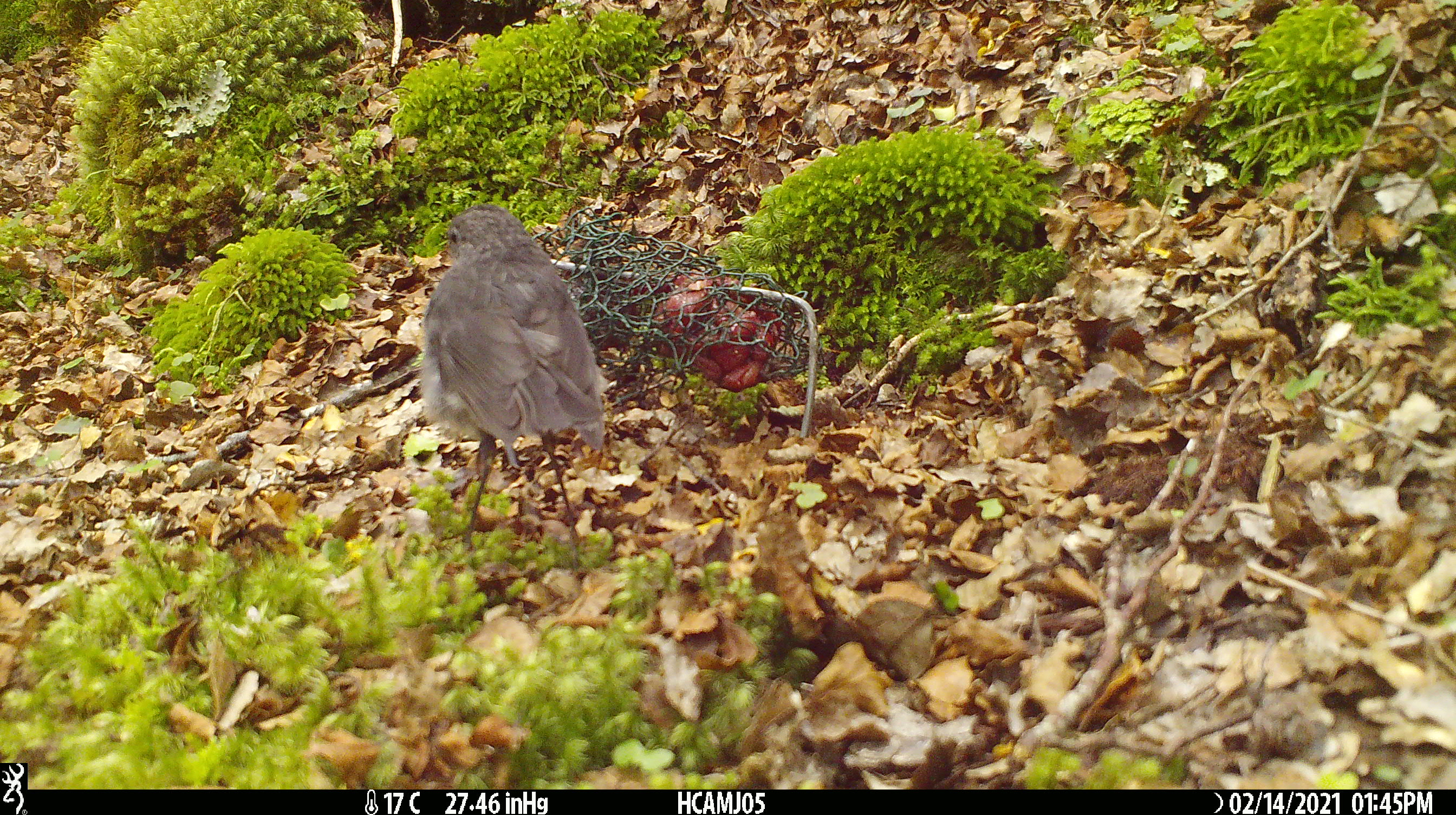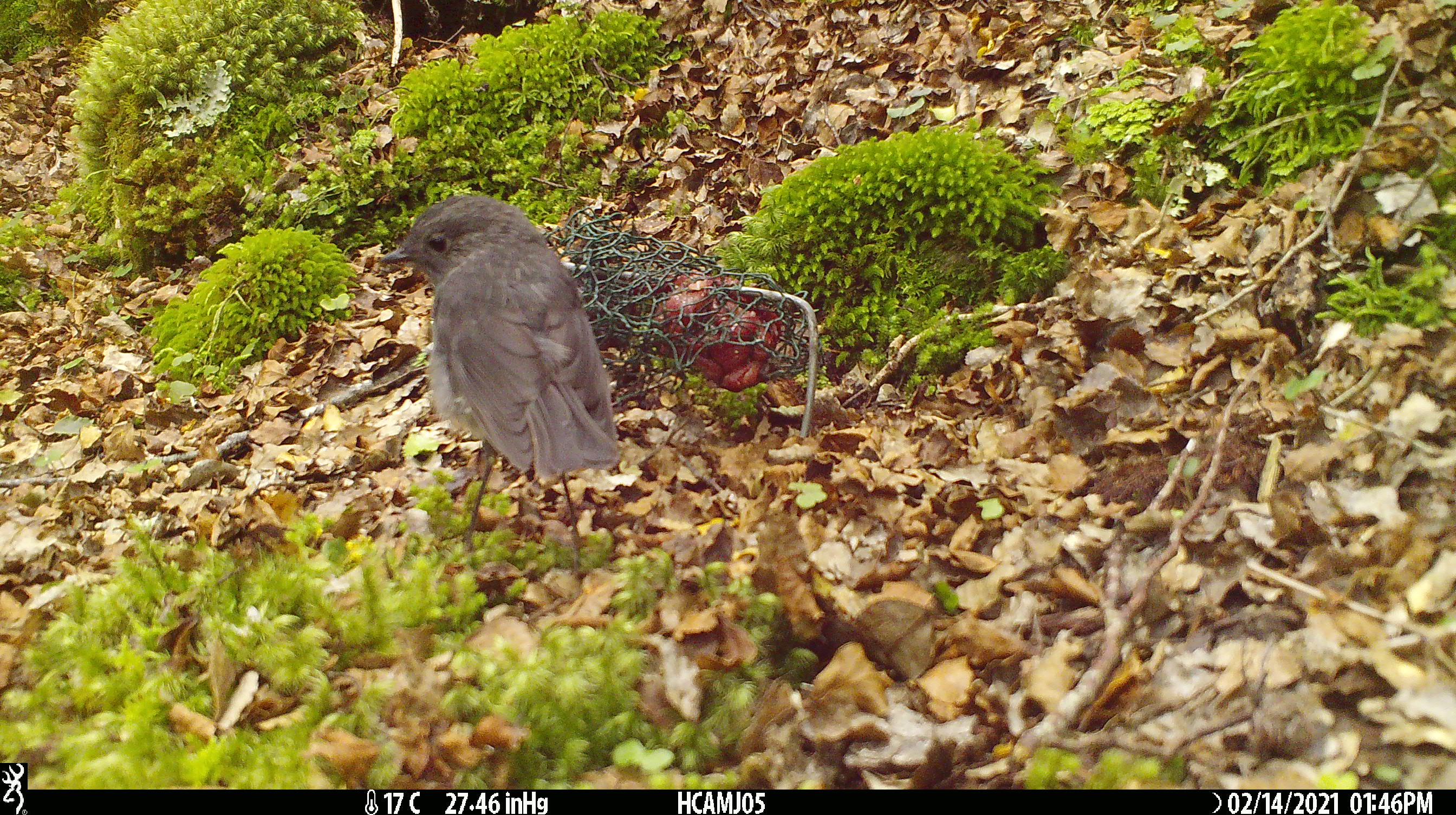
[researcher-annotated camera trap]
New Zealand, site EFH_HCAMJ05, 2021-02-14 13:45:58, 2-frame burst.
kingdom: Animalia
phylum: Chordata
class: Aves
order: Passeriformes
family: Petroicidae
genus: Petroica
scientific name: Petroica australis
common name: new zealand robin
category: robin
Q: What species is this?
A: Robin (new zealand robin) (Petroica australis).